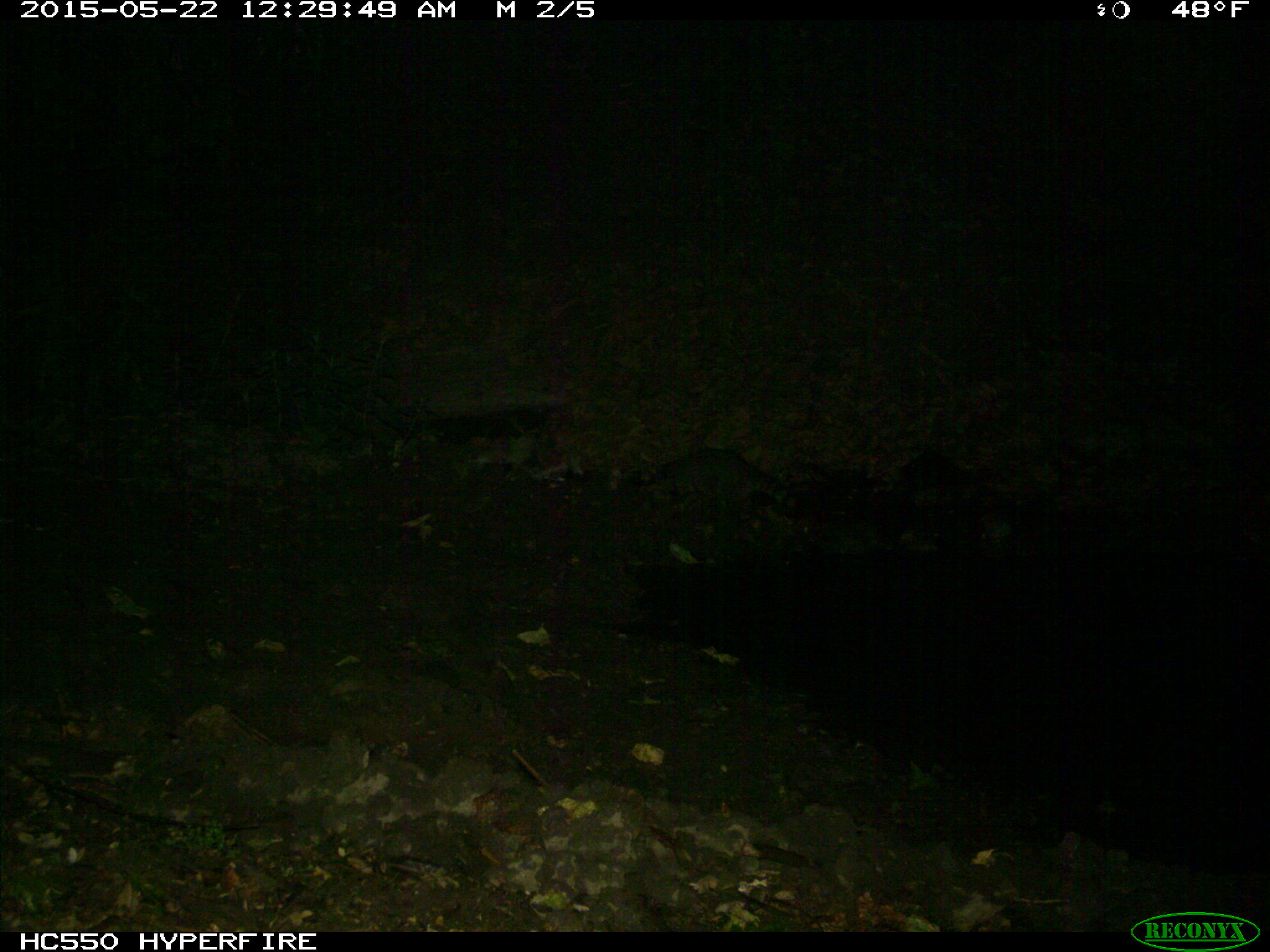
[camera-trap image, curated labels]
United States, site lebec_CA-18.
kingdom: Animalia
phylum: Chordata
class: Mammalia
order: Carnivora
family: Procyonidae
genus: Procyon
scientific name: Procyon lotor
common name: common raccoon